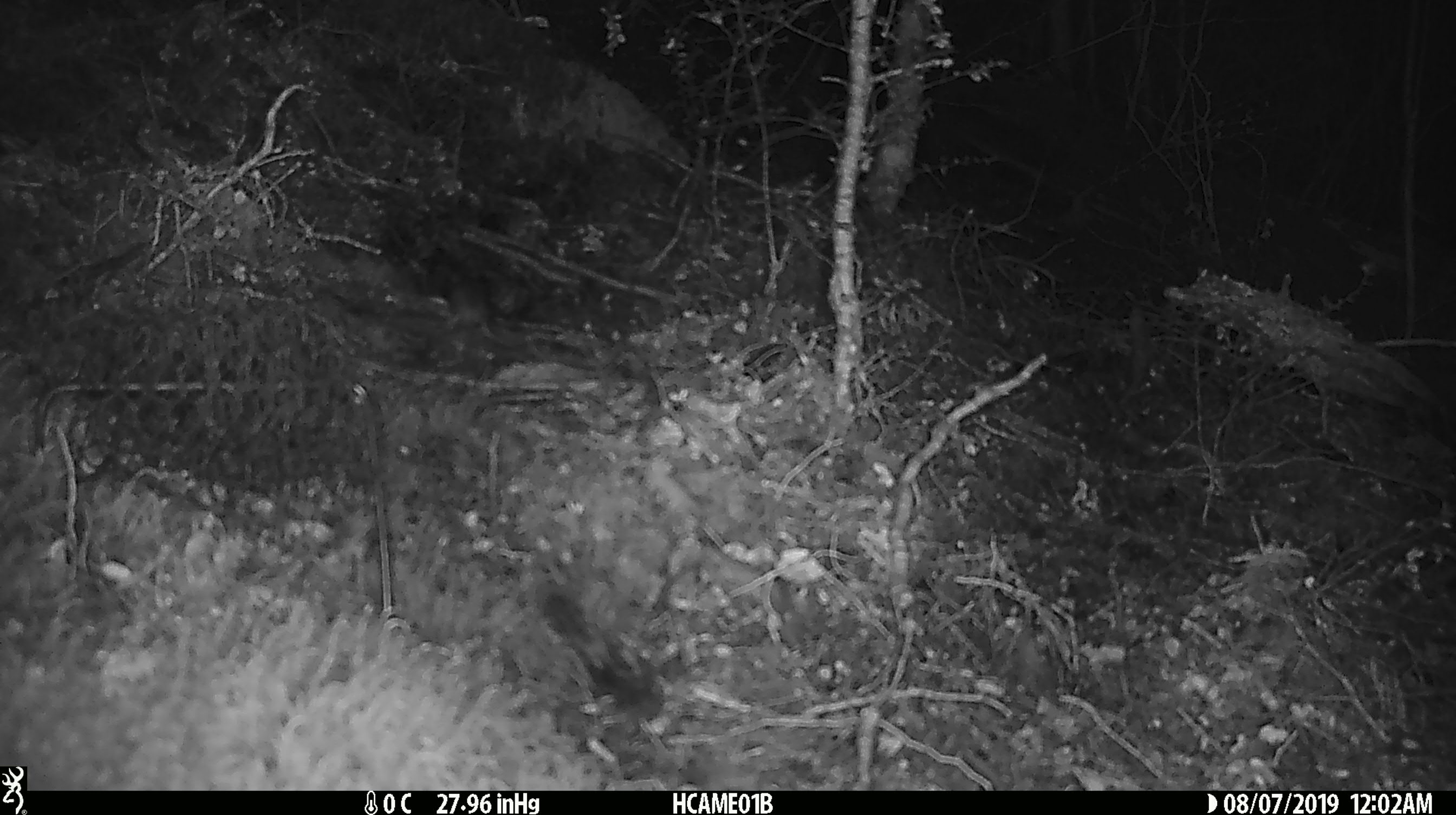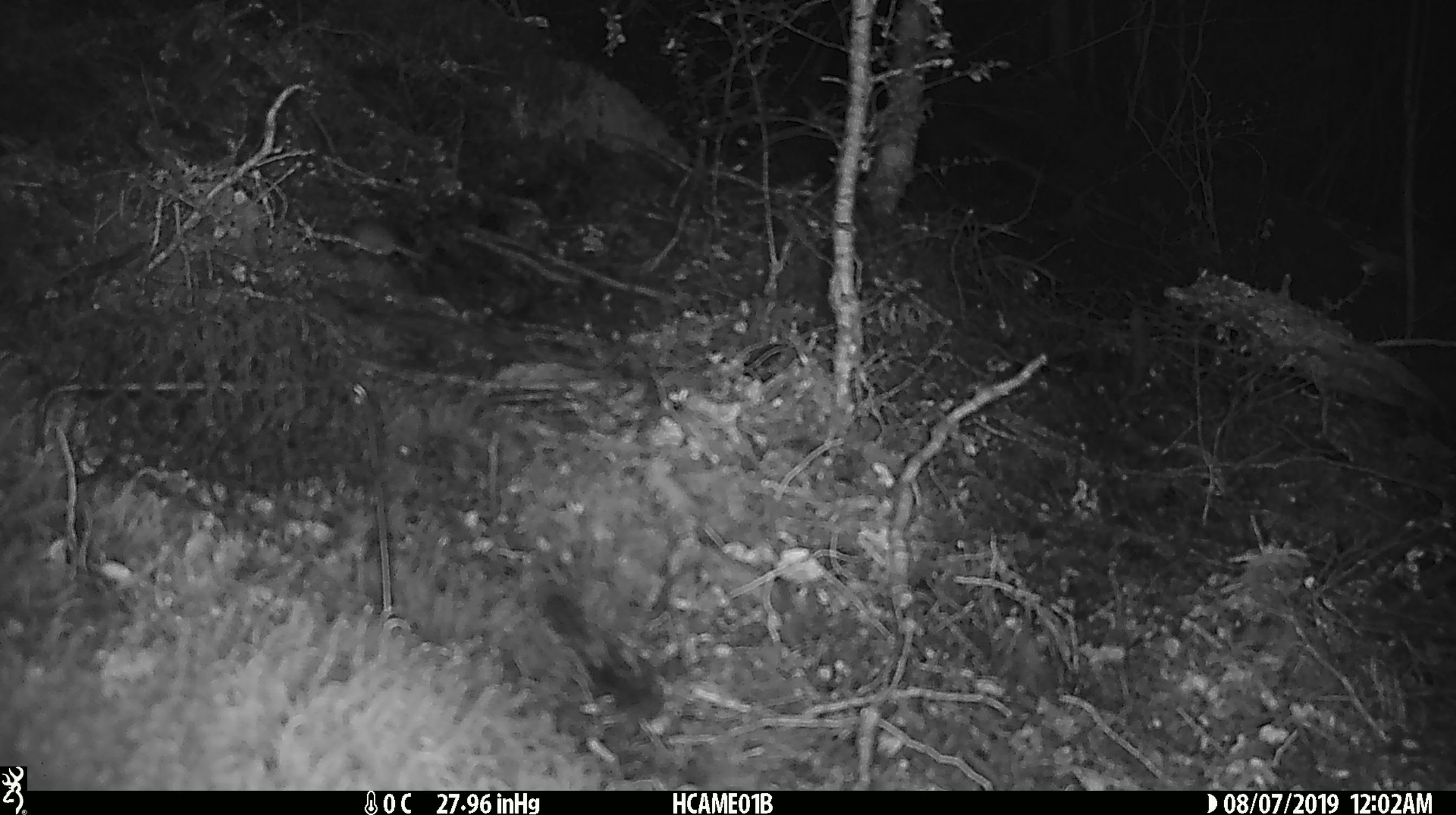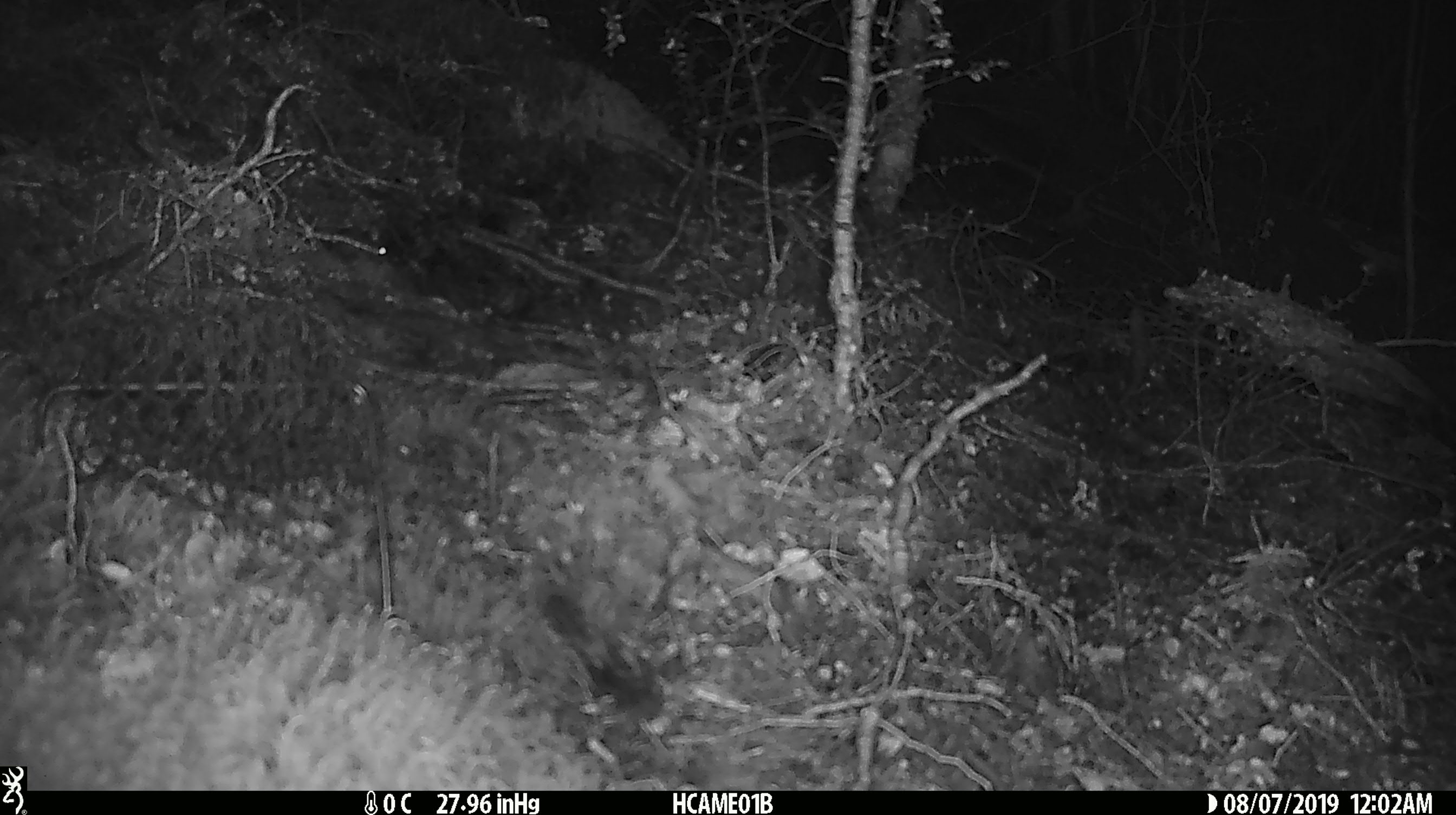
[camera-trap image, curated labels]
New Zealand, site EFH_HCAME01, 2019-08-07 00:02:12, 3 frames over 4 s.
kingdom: Animalia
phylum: Chordata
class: Mammalia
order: Rodentia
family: Muridae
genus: Mus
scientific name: Mus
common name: mouse